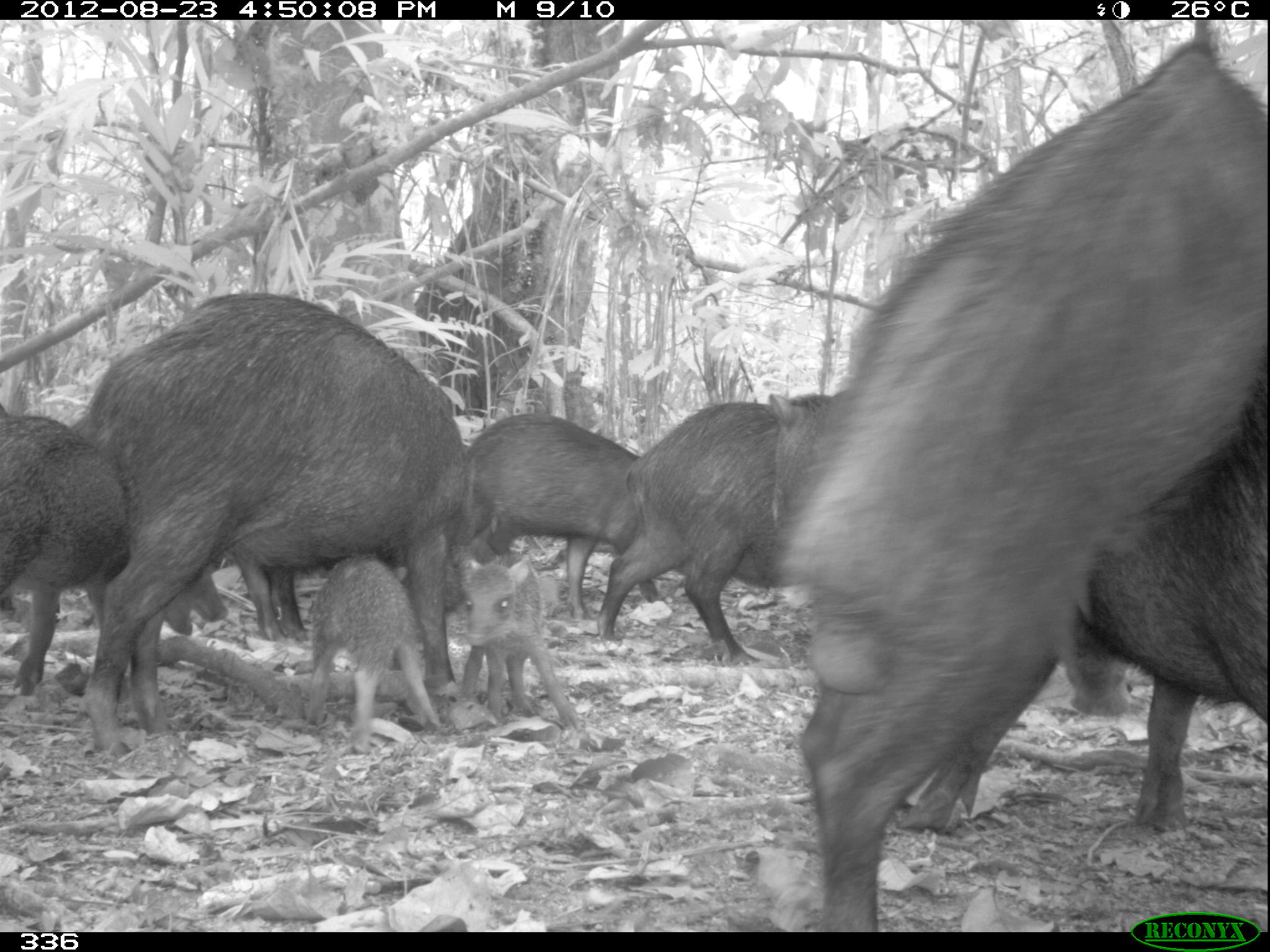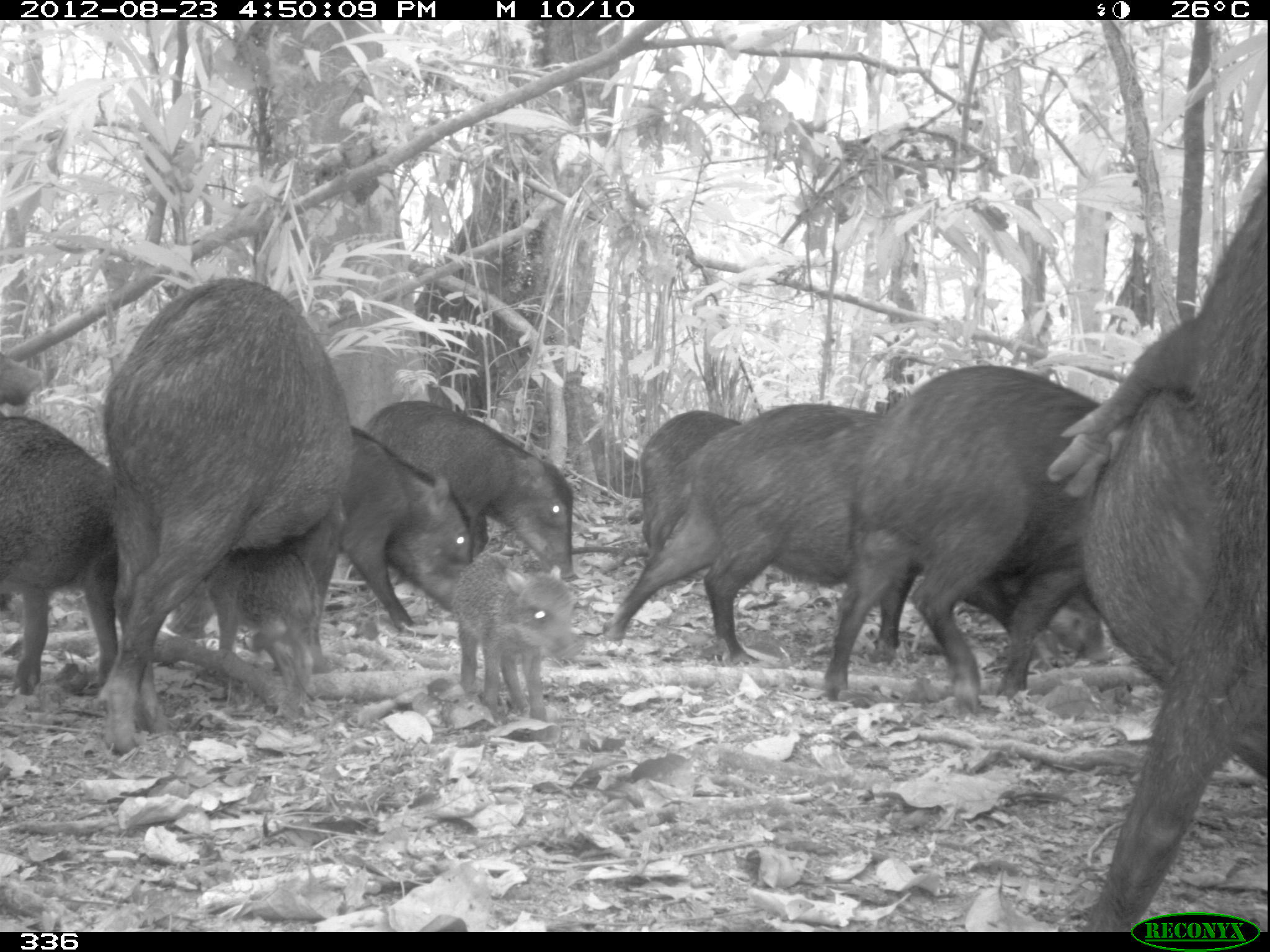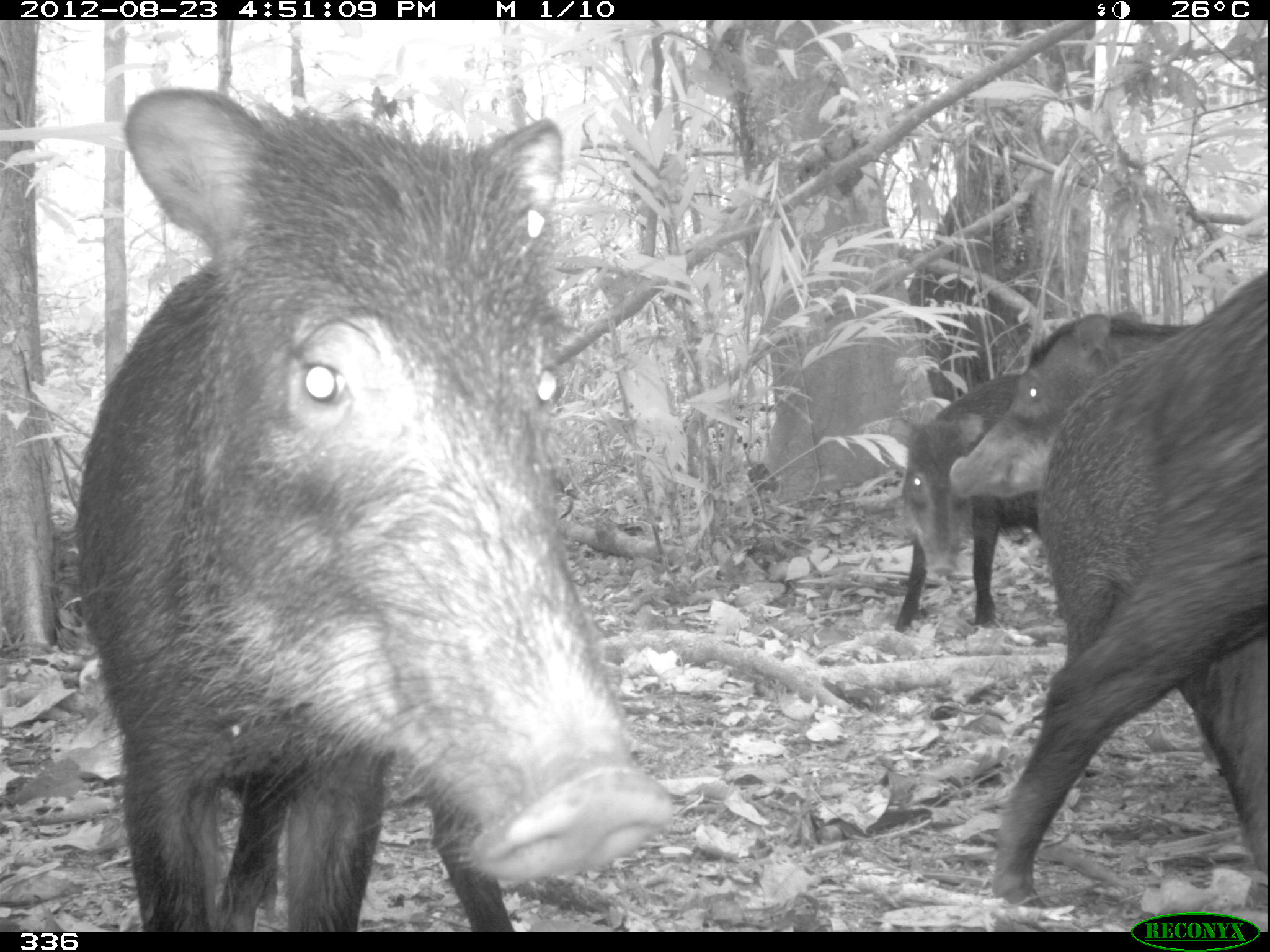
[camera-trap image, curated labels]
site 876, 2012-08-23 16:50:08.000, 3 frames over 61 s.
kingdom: Animalia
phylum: Chordata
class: Mammalia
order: Artiodactyla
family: Tayassuidae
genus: Tayassu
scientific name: Tayassu pecari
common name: white-lipped peccary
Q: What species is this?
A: Tayassu pecari (white-lipped peccary).